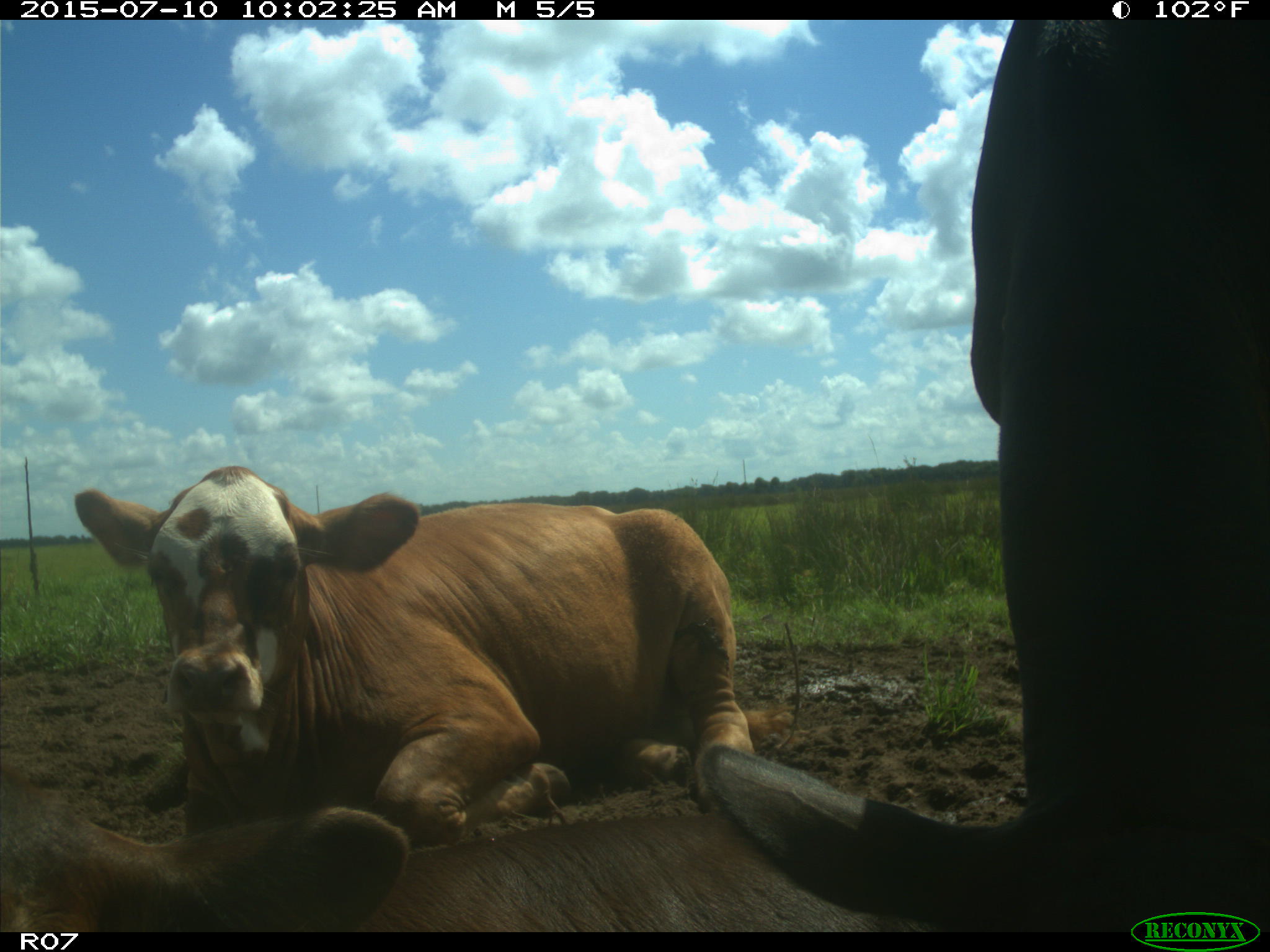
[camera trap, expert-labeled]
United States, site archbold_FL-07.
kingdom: Animalia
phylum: Chordata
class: Mammalia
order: Artiodactyla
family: Bovidae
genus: Bos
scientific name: Bos taurus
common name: domestic cow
Bos taurus (domestic cow).